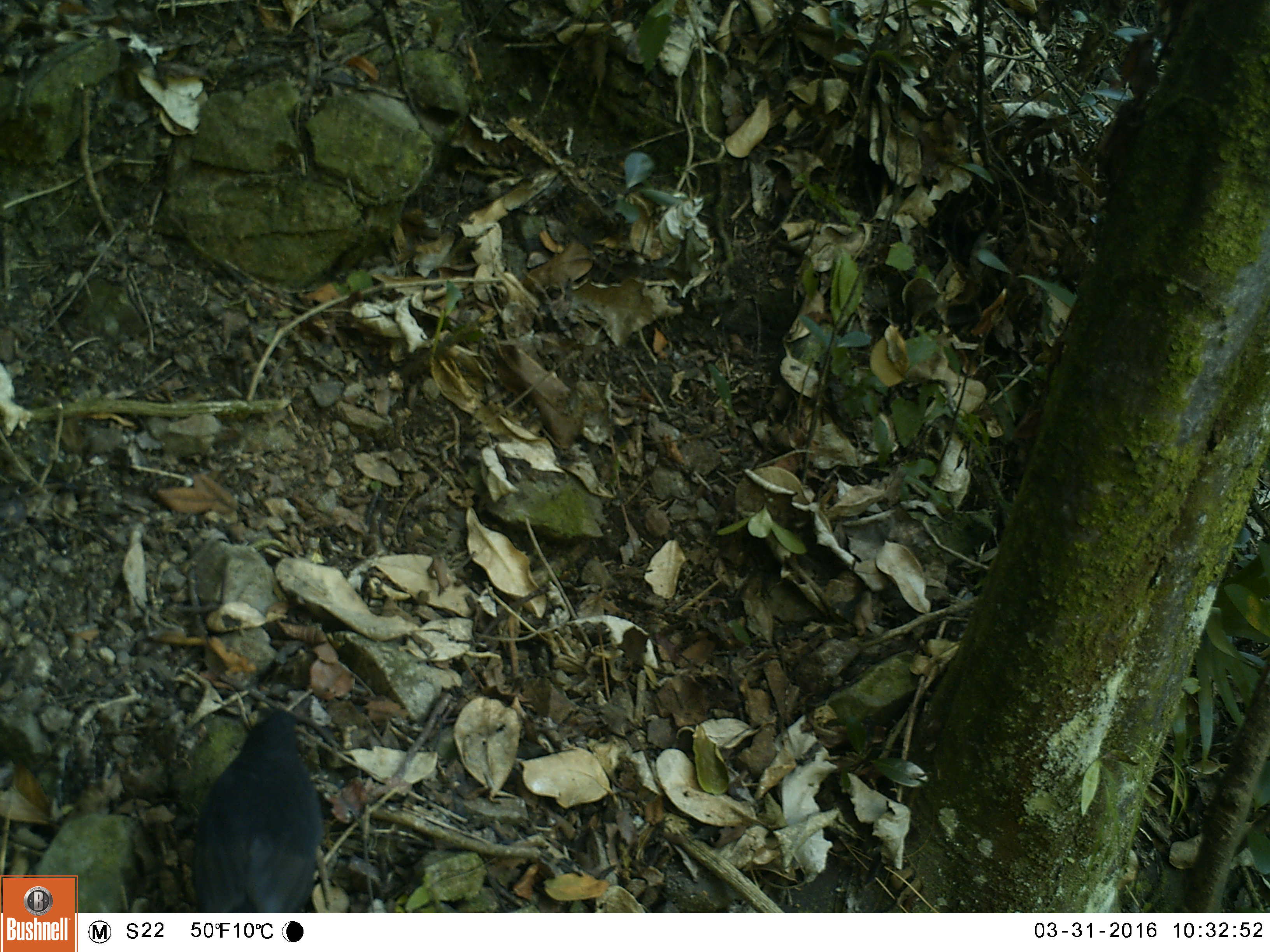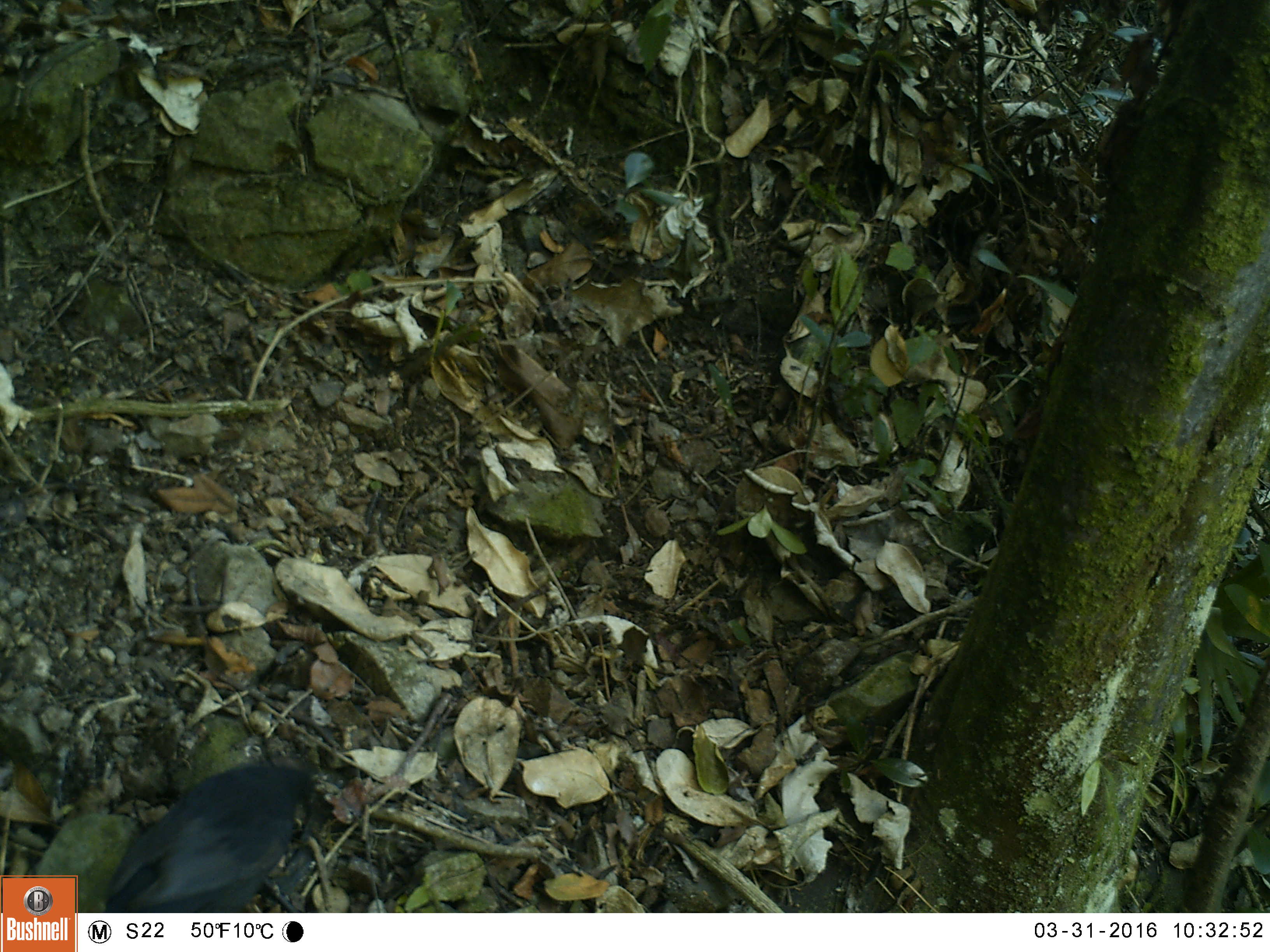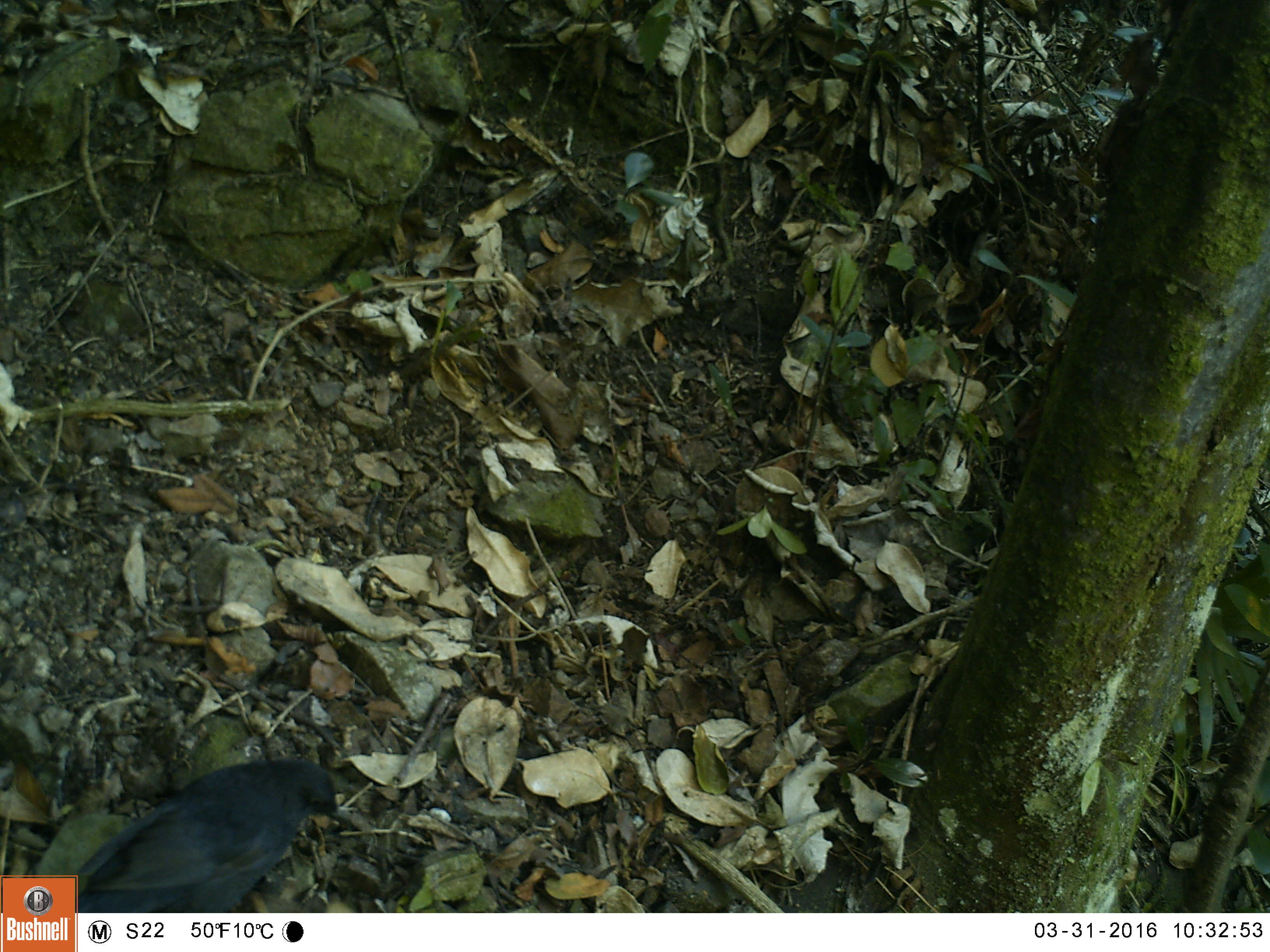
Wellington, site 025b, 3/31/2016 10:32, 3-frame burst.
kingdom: Animalia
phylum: Chordata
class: Aves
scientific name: Aves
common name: bird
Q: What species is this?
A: Bird (Aves).